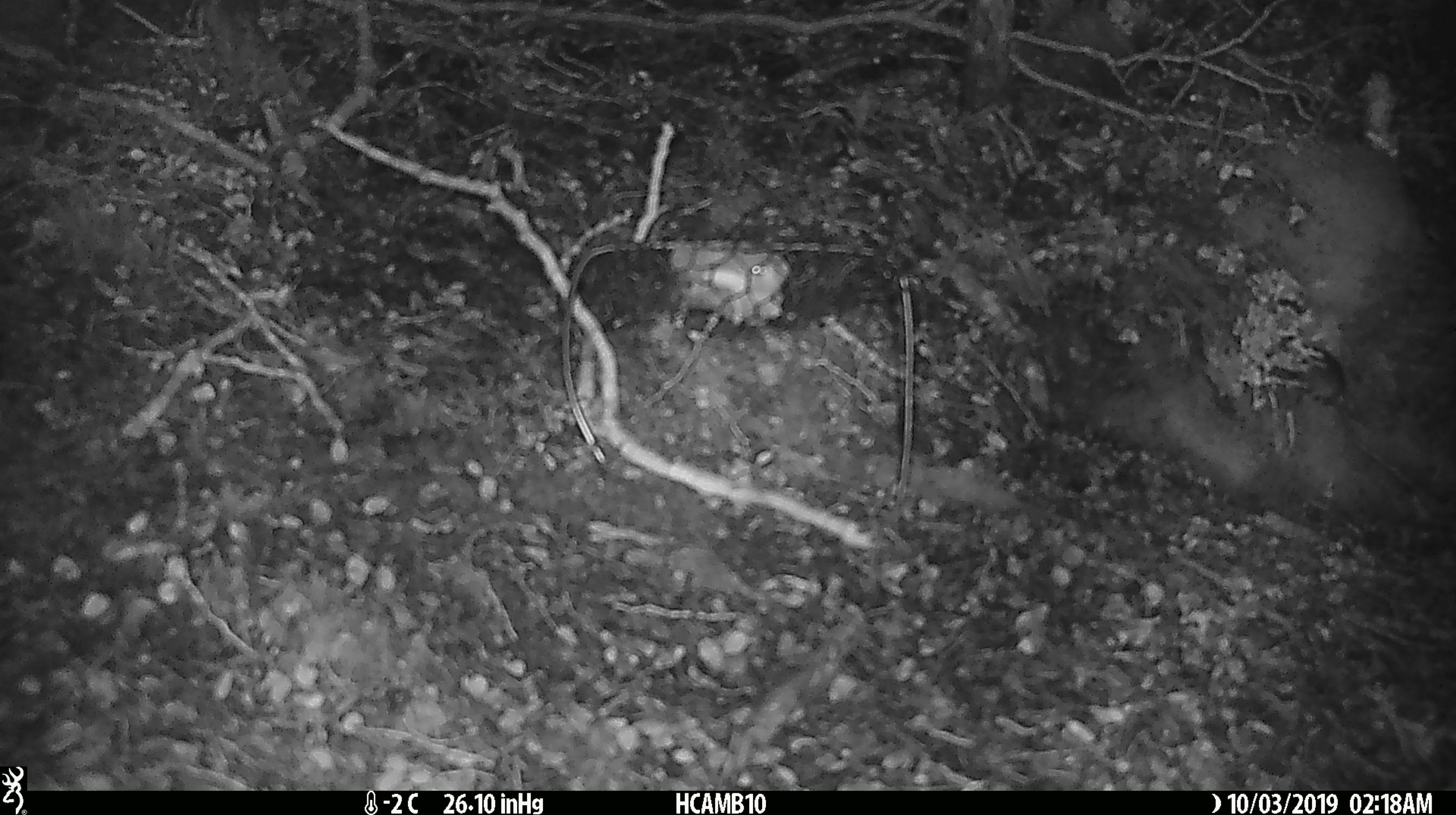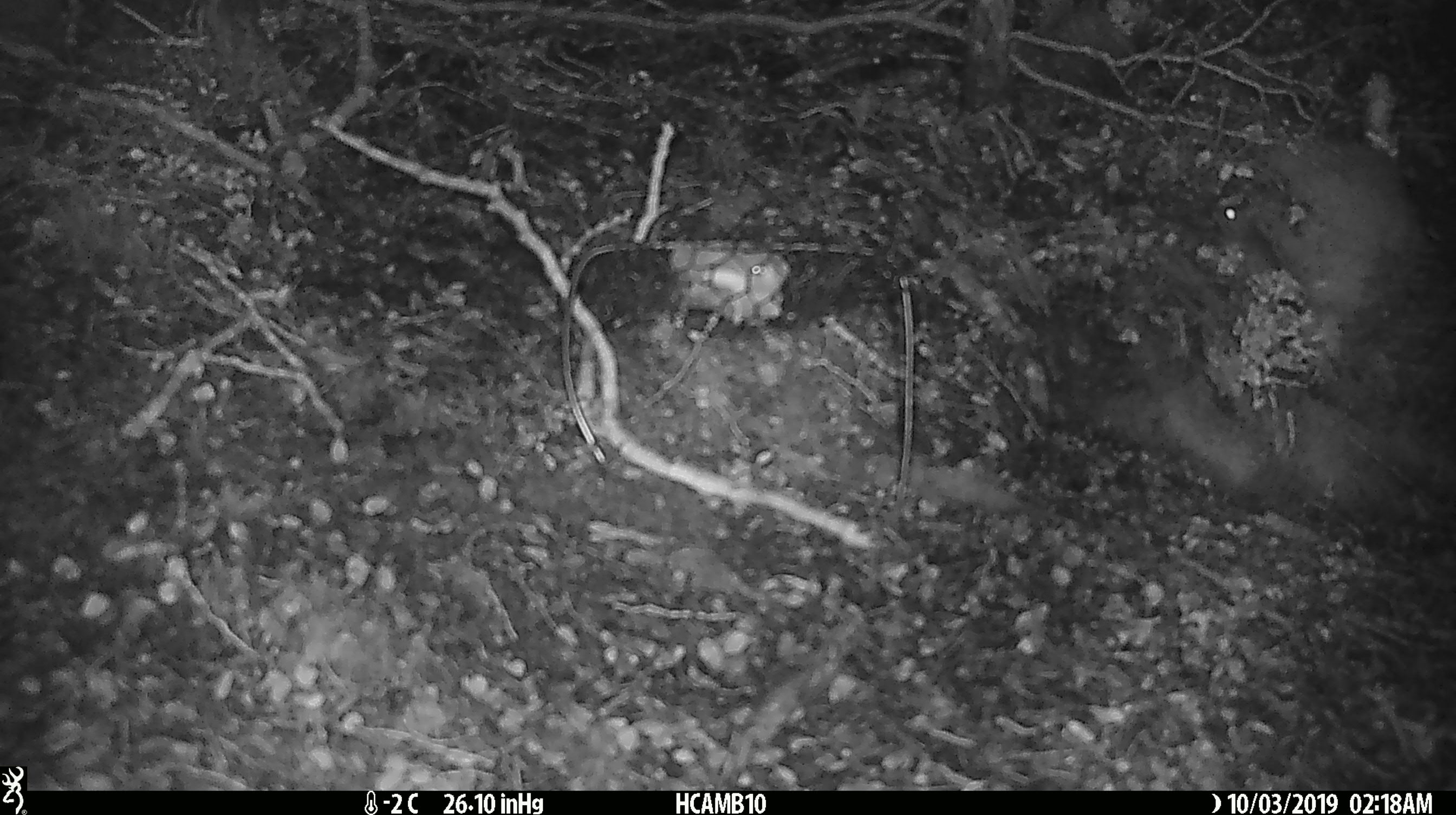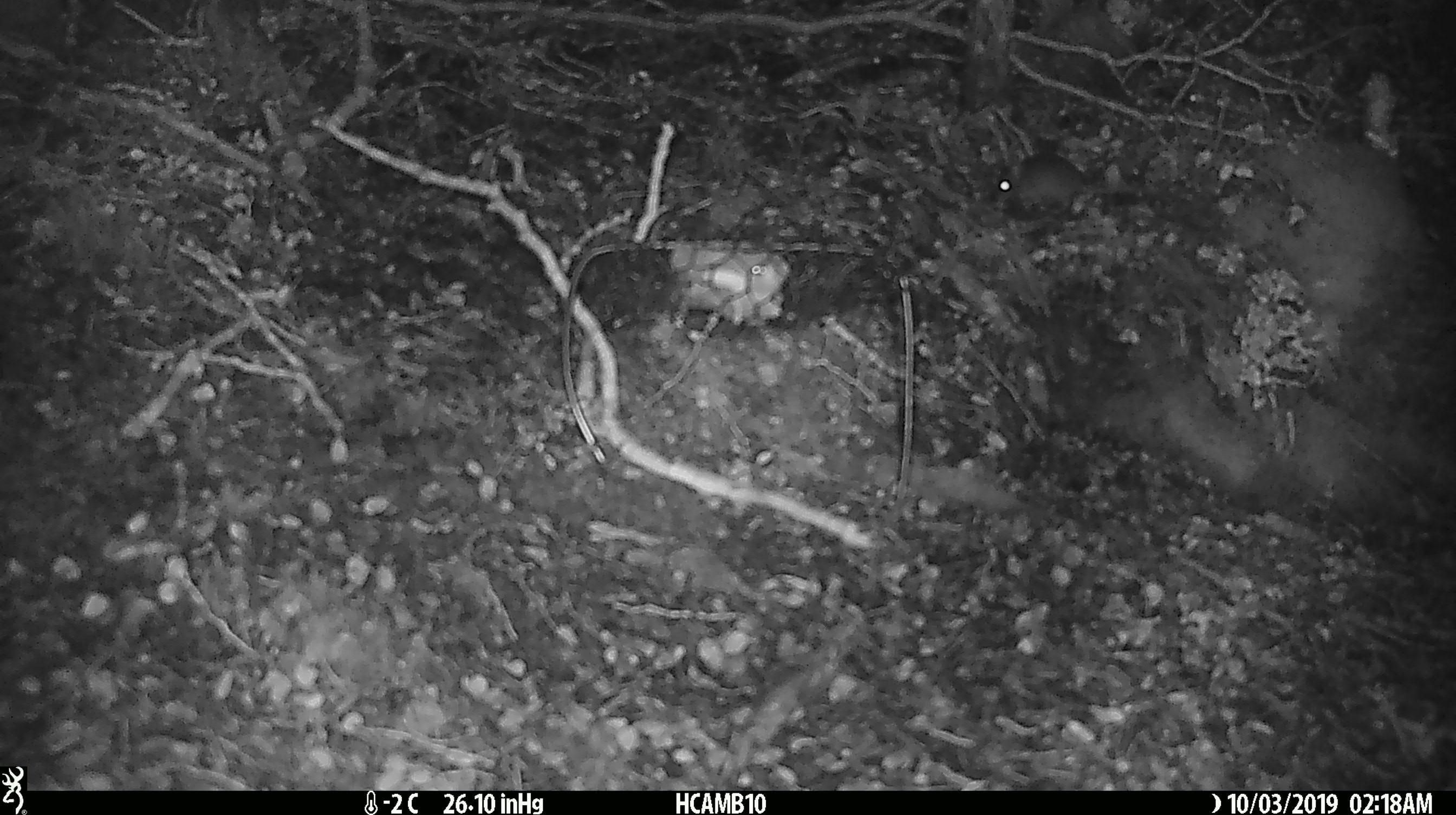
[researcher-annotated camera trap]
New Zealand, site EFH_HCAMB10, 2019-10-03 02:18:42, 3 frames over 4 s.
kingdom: Animalia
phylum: Chordata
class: Mammalia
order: Rodentia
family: Muridae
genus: Mus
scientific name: Mus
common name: mouse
Mouse (Mus).